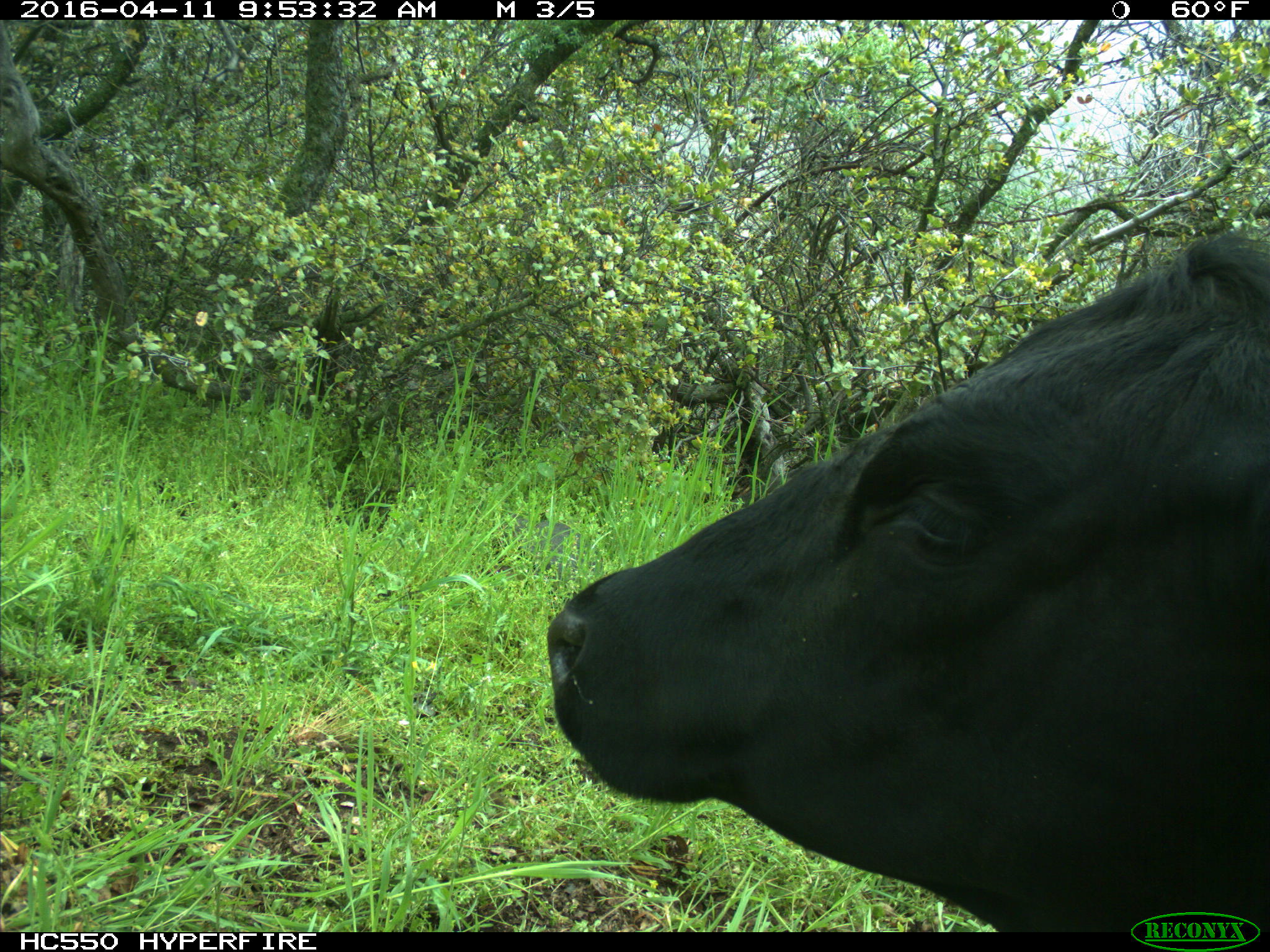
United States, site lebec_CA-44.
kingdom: Animalia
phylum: Chordata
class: Mammalia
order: Artiodactyla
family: Bovidae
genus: Bos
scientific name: Bos taurus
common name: domestic cow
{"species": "Bos taurus (domestic cow)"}